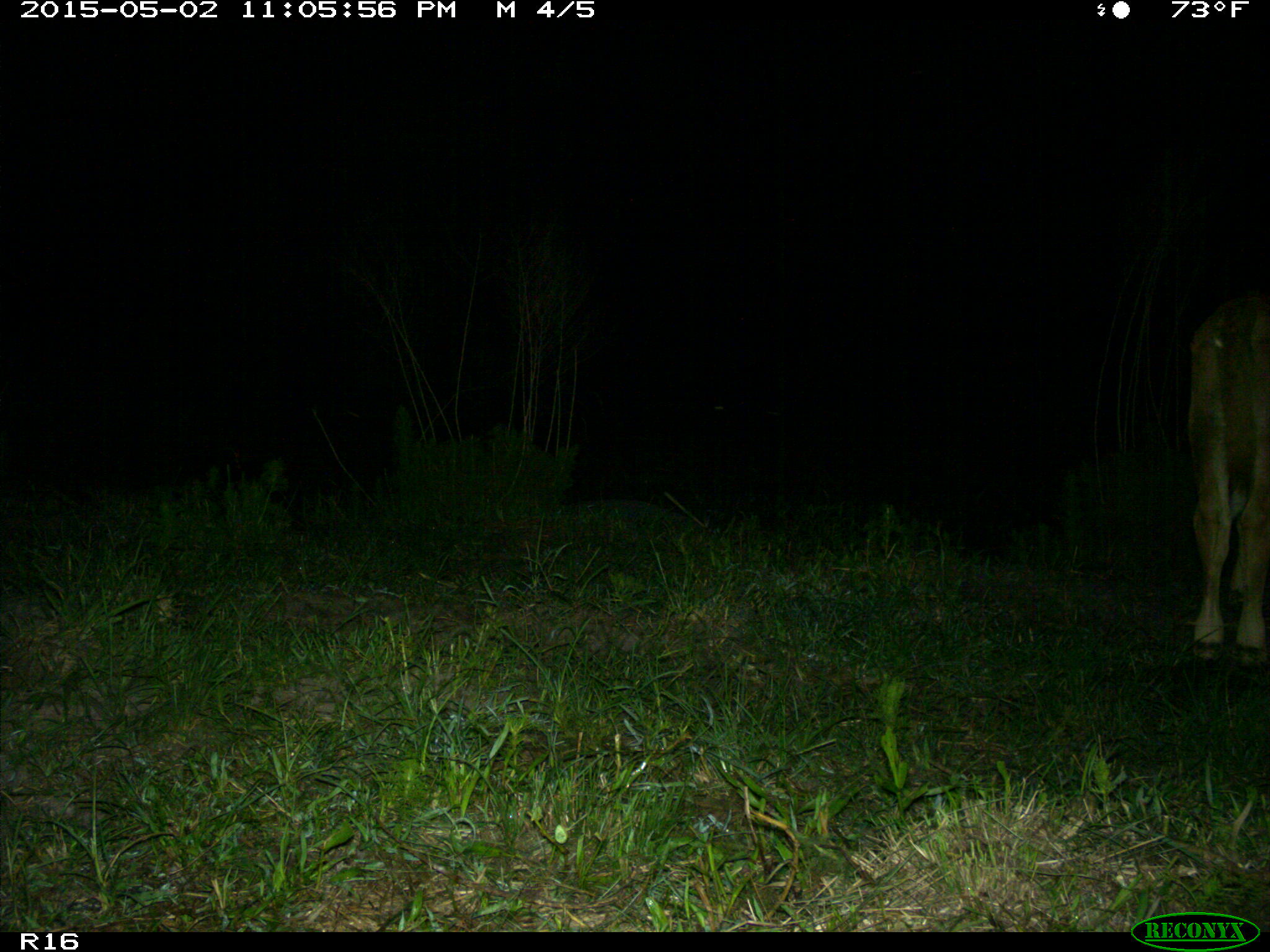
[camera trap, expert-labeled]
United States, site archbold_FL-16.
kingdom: Animalia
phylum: Chordata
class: Mammalia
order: Artiodactyla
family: Bovidae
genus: Bos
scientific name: Bos taurus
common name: domestic cow